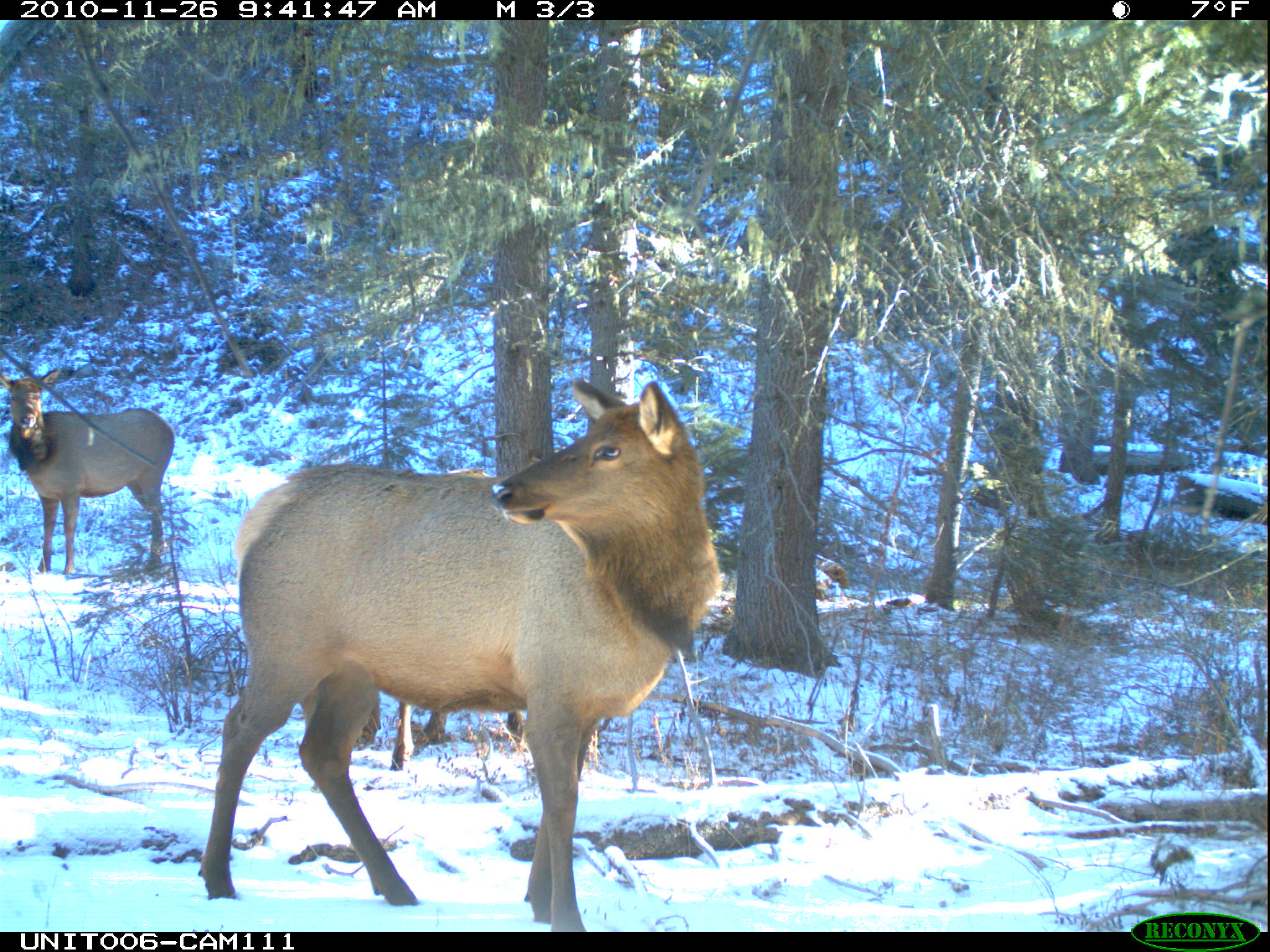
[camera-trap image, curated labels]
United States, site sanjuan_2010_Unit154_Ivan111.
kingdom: Animalia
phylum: Chordata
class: Mammalia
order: Artiodactyla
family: Cervidae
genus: Cervus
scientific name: Cervus elaphus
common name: red deer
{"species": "Cervus elaphus (red deer)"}